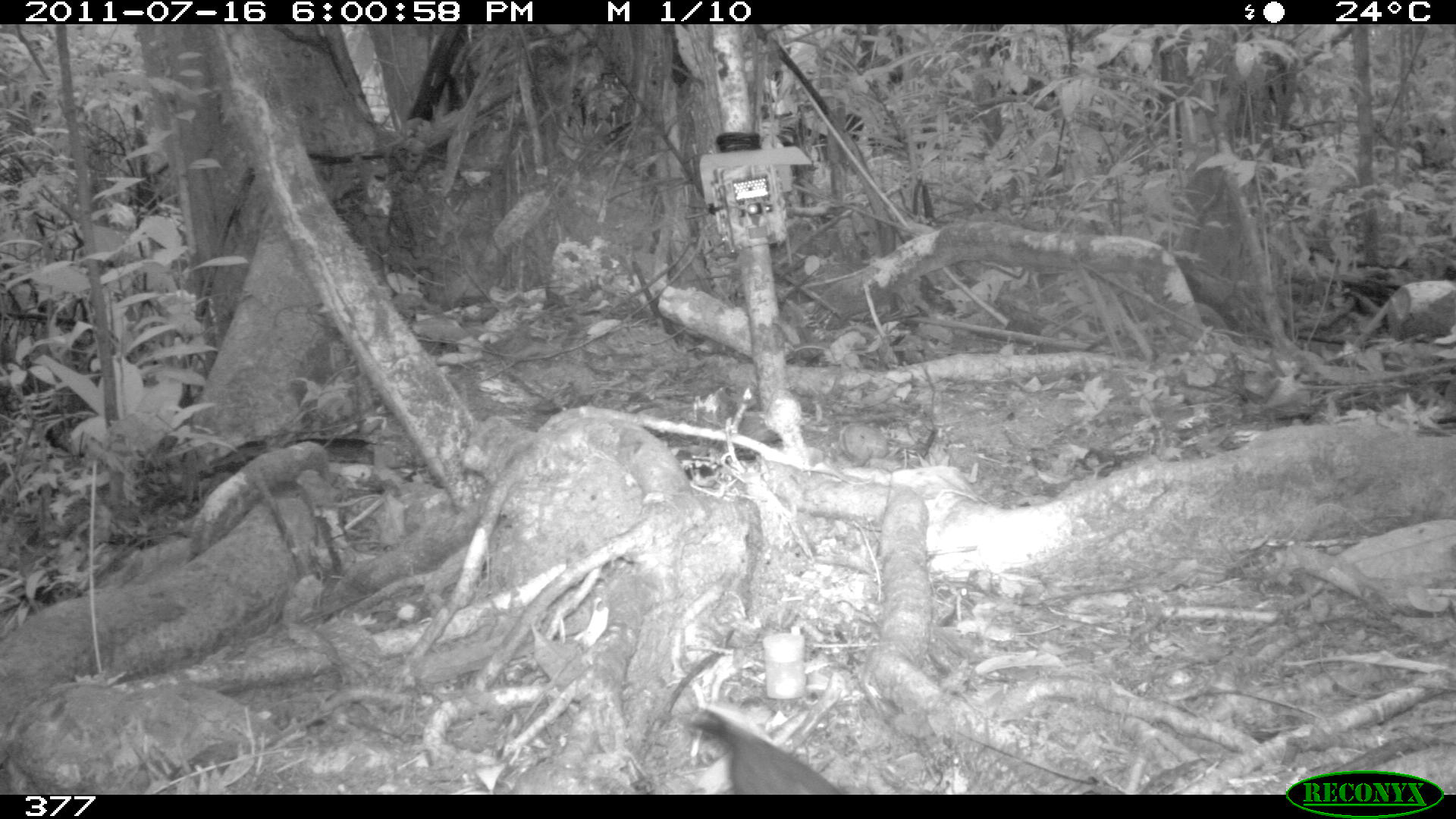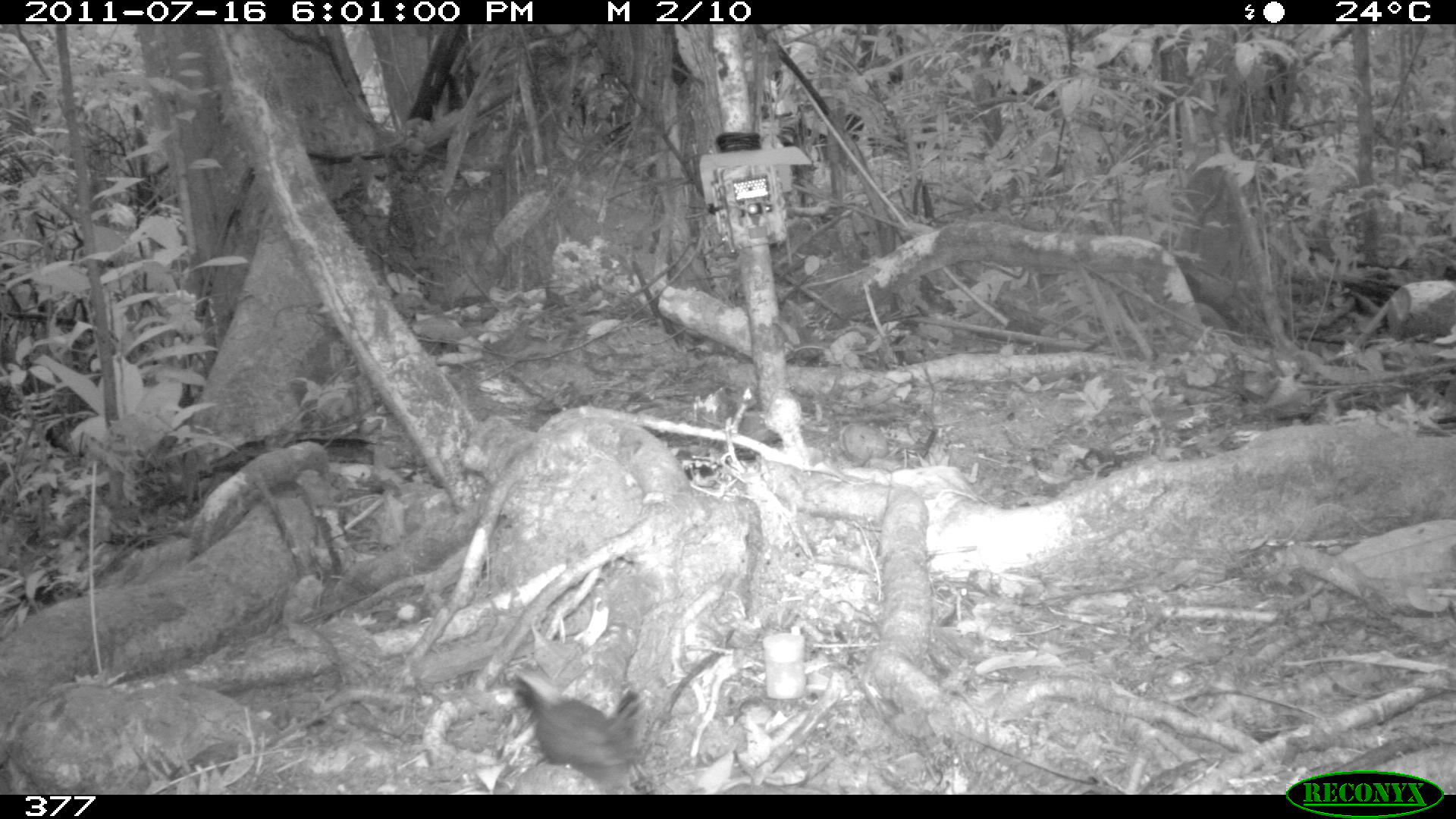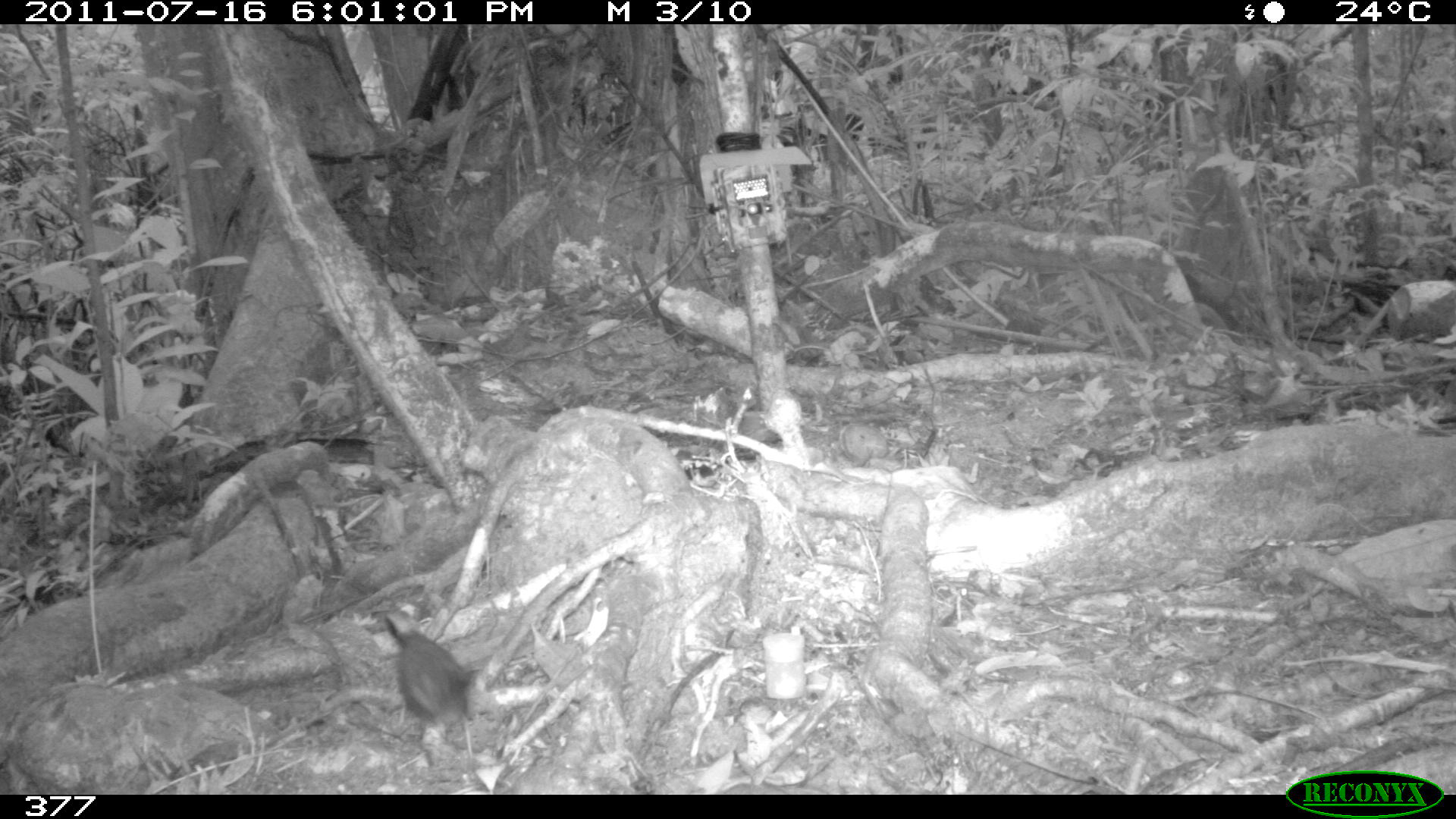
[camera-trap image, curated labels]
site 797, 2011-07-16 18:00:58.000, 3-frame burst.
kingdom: Animalia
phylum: Chordata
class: Aves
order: Passeriformes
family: Formicariidae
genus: Formicarius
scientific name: Formicarius analis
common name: black-faced antthrush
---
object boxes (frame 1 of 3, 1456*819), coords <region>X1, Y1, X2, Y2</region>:
formicarius analis: <region>681, 702, 843, 794</region>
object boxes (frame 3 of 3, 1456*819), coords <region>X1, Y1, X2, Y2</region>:
formicarius analis: <region>378, 608, 474, 765</region>